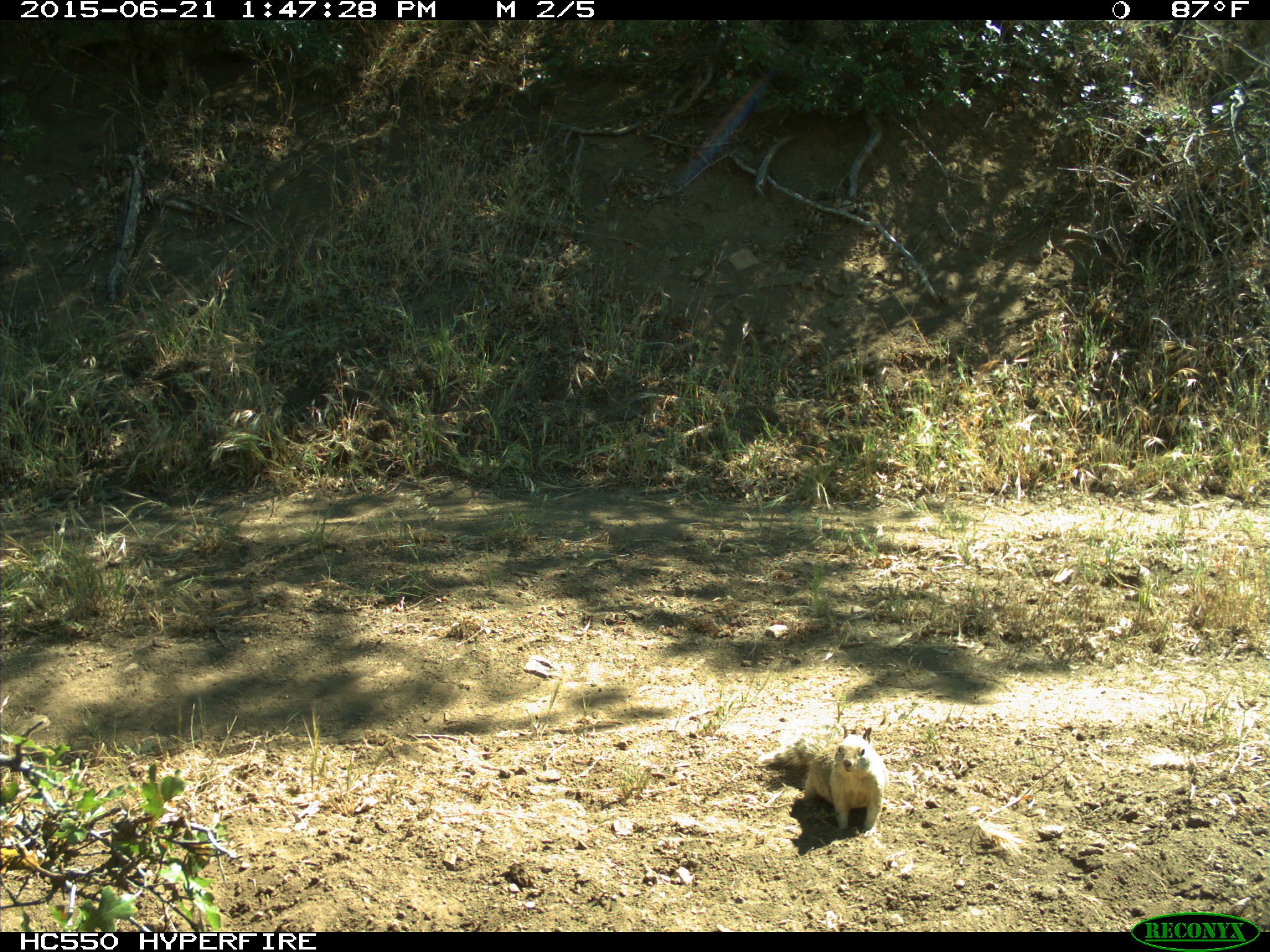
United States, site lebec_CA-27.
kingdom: Animalia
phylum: Chordata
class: Mammalia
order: Rodentia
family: Sciuridae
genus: Otospermophilus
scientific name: Otospermophilus beecheyi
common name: california ground squirrel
Otospermophilus beecheyi (california ground squirrel).